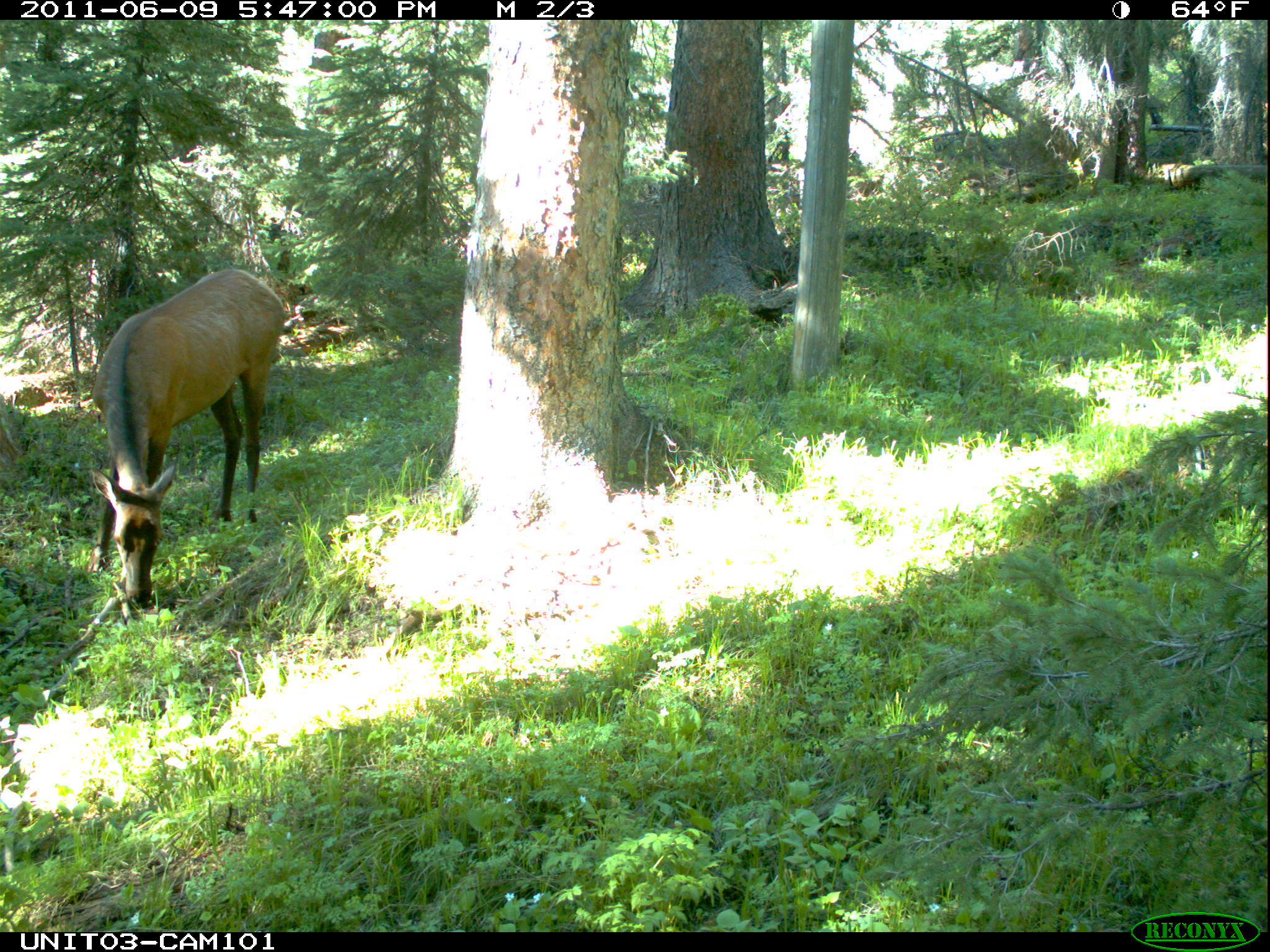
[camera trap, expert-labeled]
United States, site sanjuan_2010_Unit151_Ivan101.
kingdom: Animalia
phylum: Chordata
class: Mammalia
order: Artiodactyla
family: Cervidae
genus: Cervus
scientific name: Cervus elaphus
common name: red deer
Cervus elaphus (red deer).